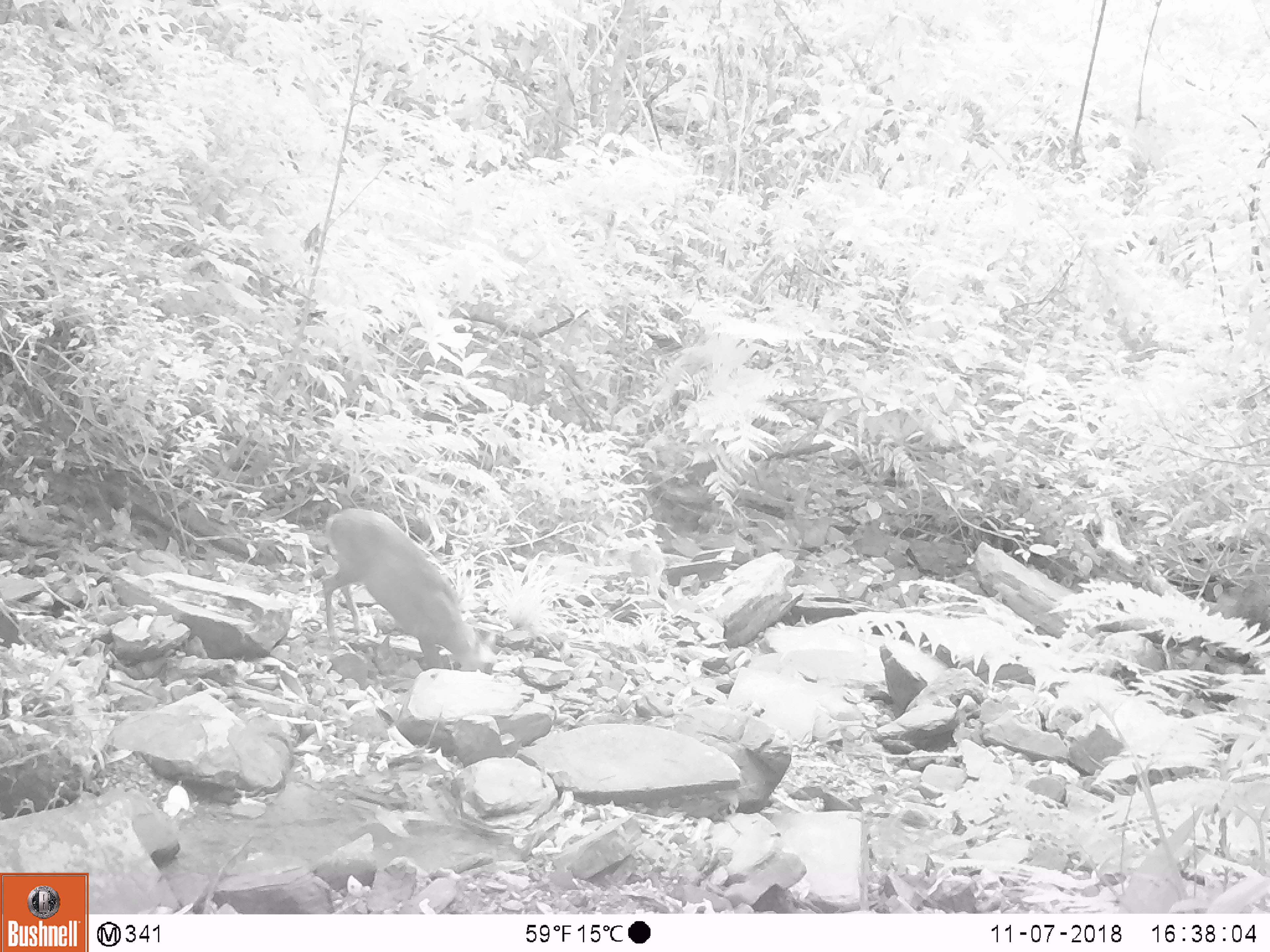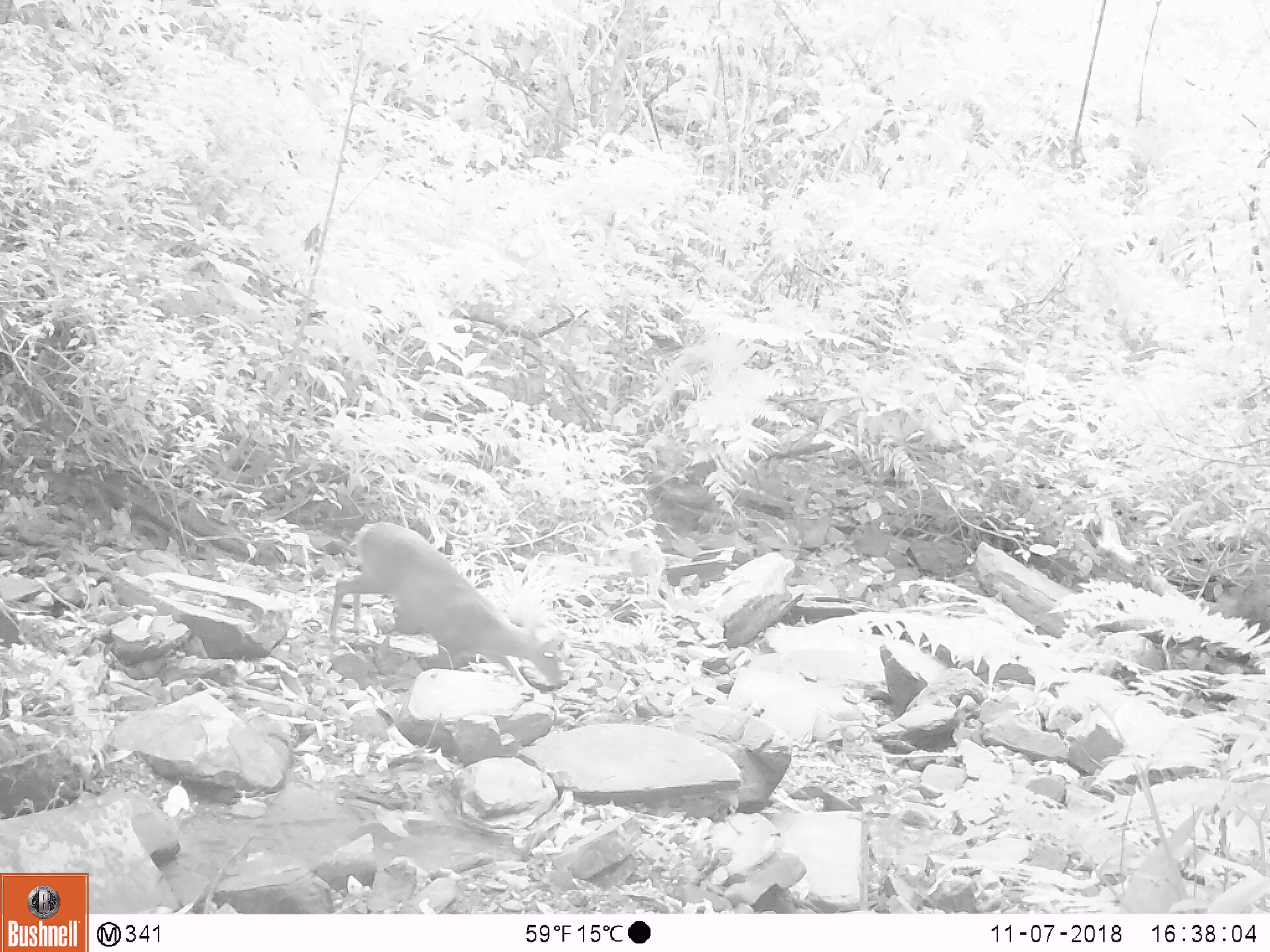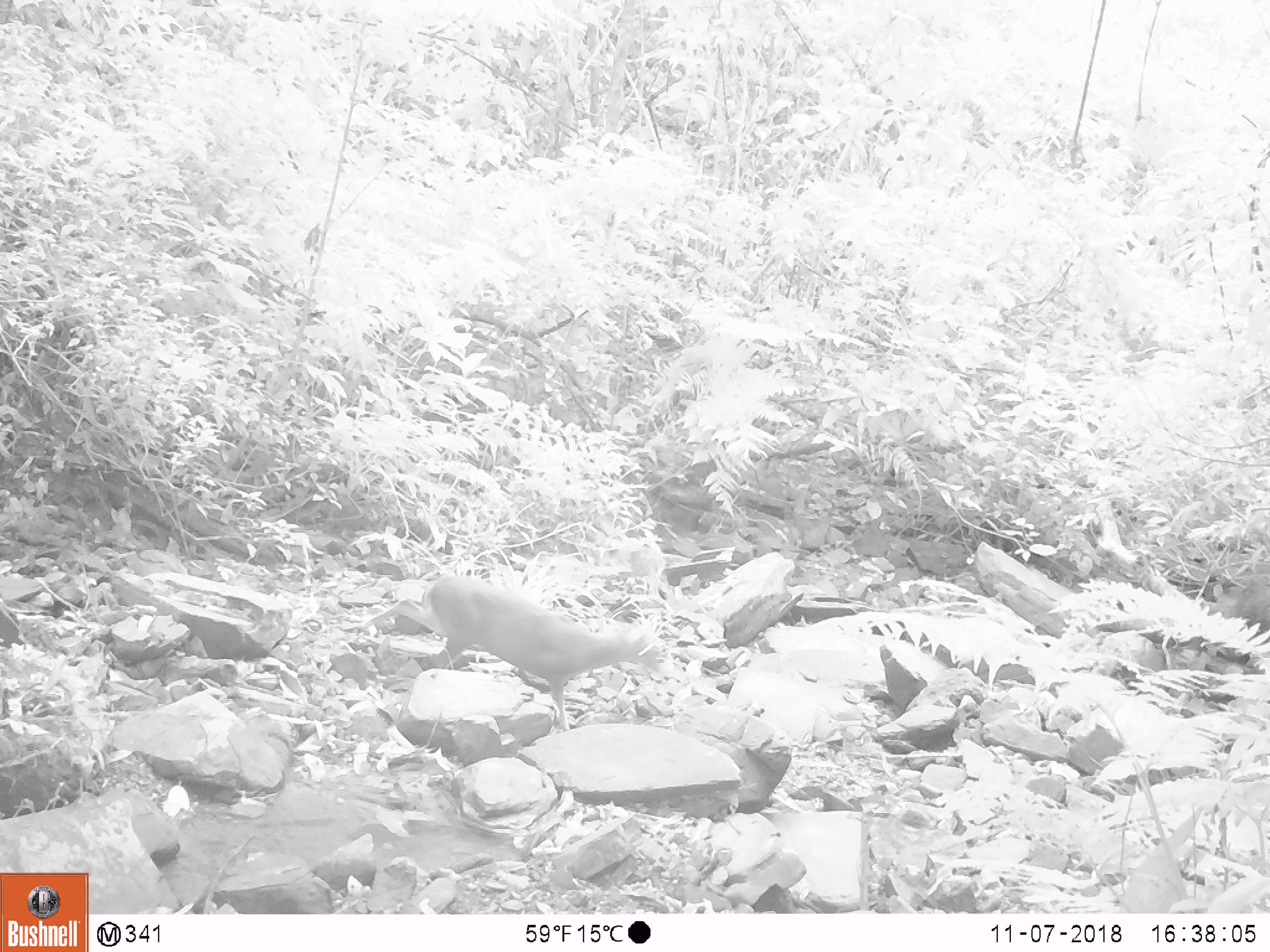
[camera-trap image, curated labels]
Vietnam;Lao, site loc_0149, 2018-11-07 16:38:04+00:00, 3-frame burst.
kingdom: Animalia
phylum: Chordata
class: Mammalia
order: Artiodactyla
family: Cervidae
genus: Muntiacus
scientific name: Muntiacus rooseveltorum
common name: roosevelt's muntjac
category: roosevelts muntjac group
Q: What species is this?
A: Roosevelts muntjac group (roosevelt's muntjac) (Muntiacus rooseveltorum).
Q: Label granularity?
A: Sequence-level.